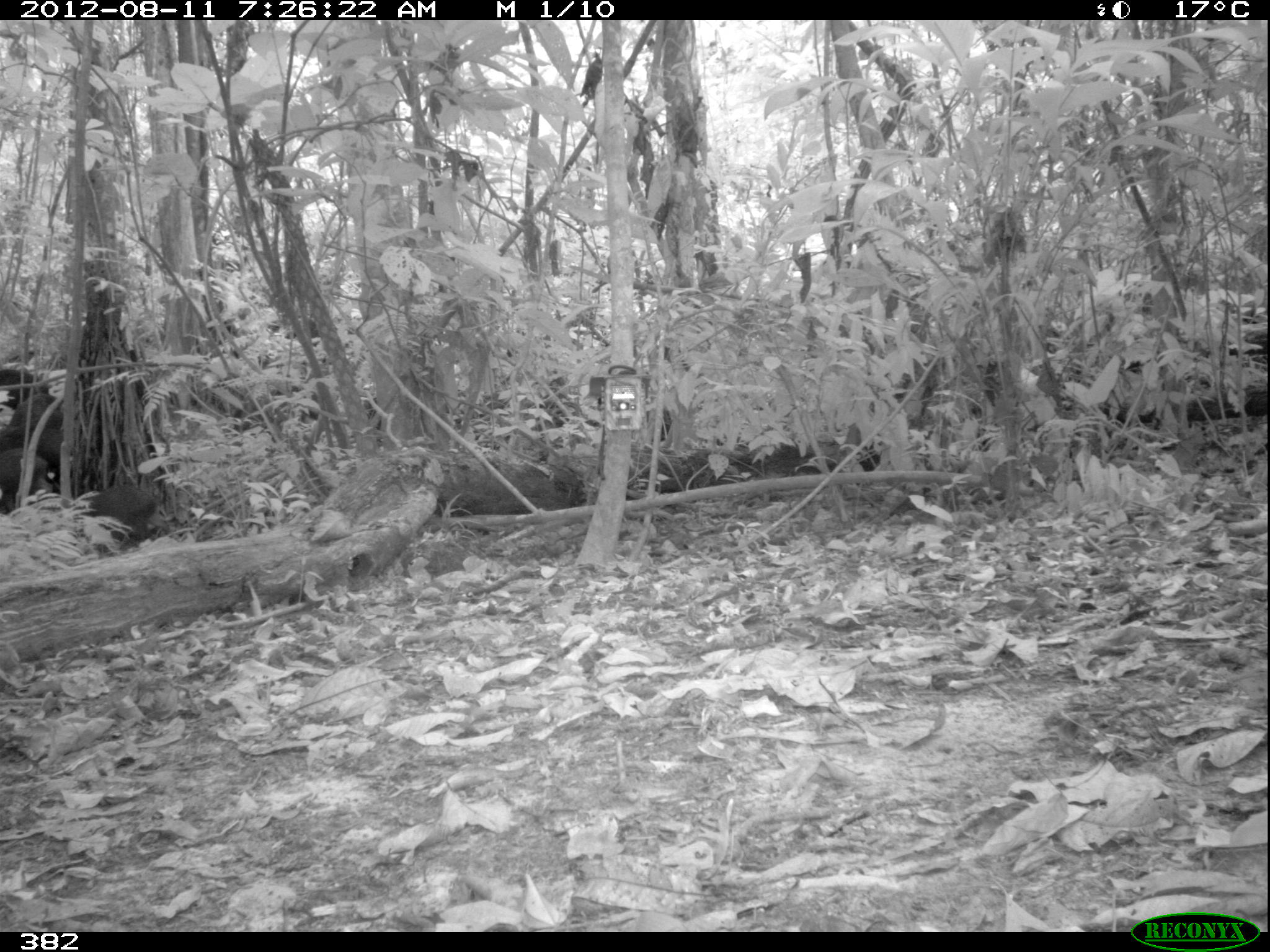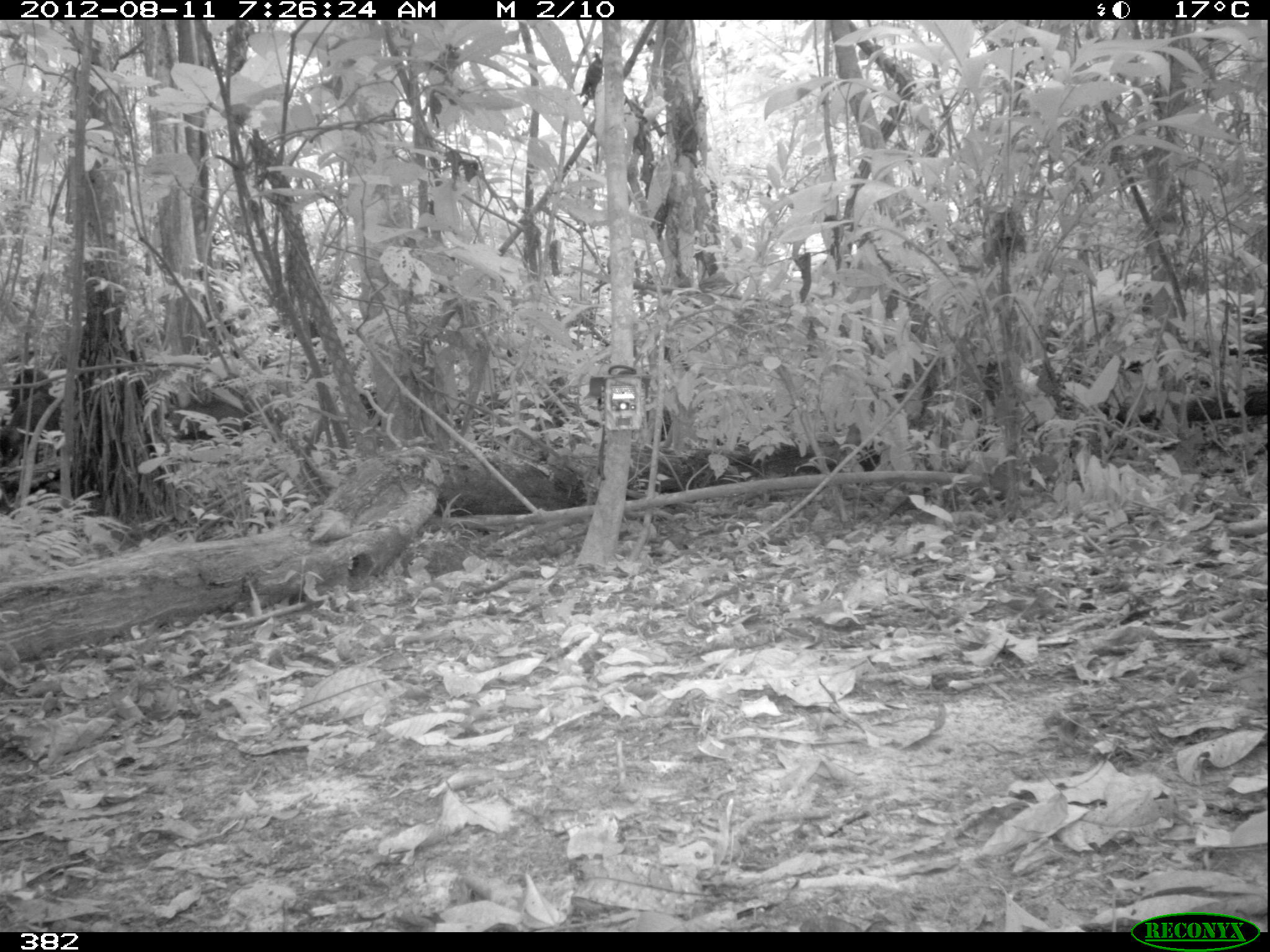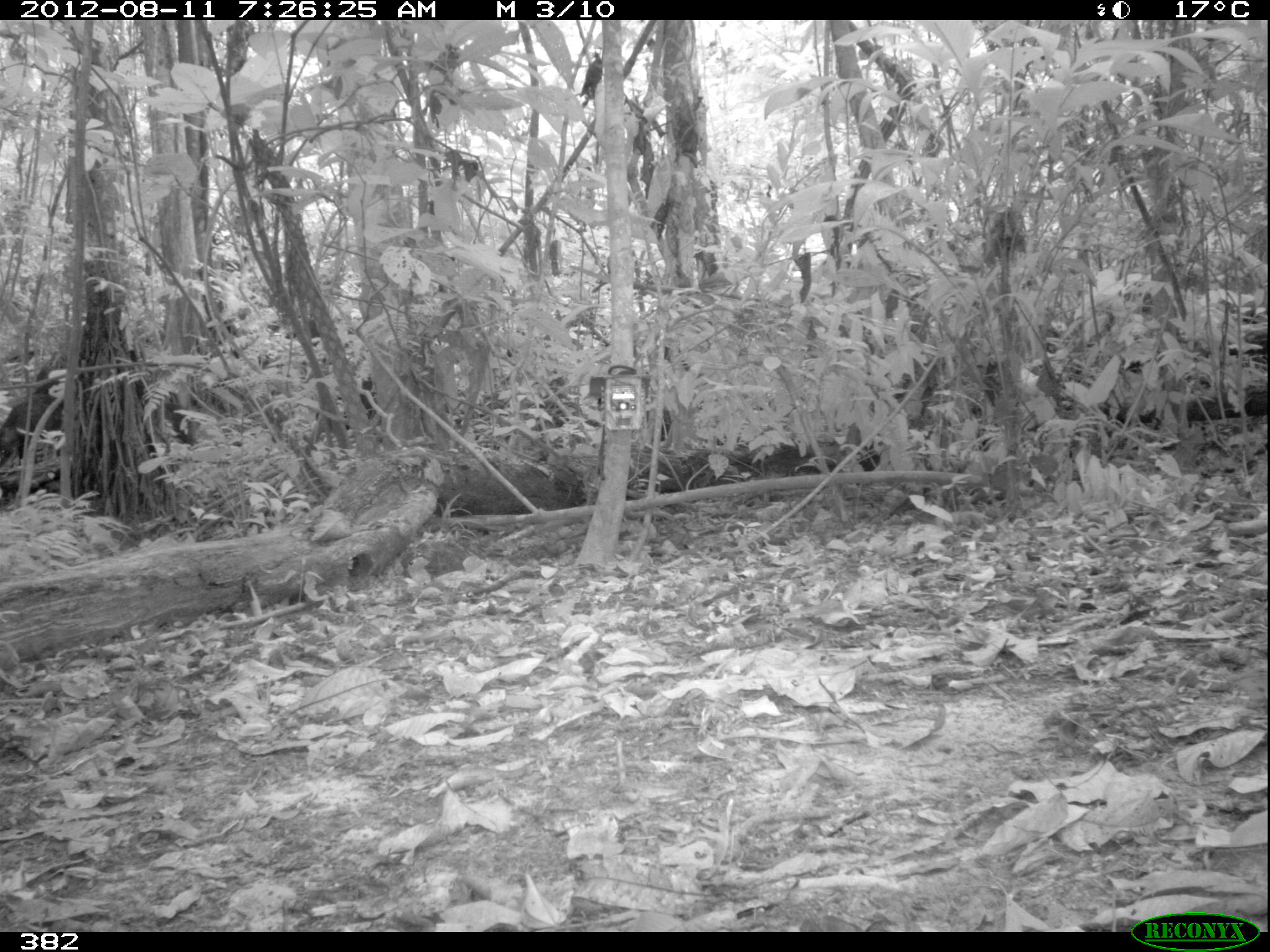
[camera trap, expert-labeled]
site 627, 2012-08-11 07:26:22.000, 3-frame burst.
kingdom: Animalia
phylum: Chordata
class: Mammalia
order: Artiodactyla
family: Tayassuidae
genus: Tayassu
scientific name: Tayassu pecari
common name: white-lipped peccary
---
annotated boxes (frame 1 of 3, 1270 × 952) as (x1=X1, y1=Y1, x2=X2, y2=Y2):
tayassu pecari: (x1=83, y1=480, x2=163, y2=553); (x1=0, y1=448, x2=61, y2=515); (x1=0, y1=393, x2=63, y2=451); (x1=0, y1=366, x2=50, y2=410)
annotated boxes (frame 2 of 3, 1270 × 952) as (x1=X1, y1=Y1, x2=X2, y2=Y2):
tayassu pecari: (x1=0, y1=389, x2=60, y2=463); (x1=164, y1=399, x2=251, y2=448); (x1=9, y1=368, x2=54, y2=414)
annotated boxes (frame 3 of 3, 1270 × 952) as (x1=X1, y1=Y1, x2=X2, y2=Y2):
tayassu pecari: (x1=0, y1=391, x2=63, y2=492); (x1=163, y1=404, x2=199, y2=447)